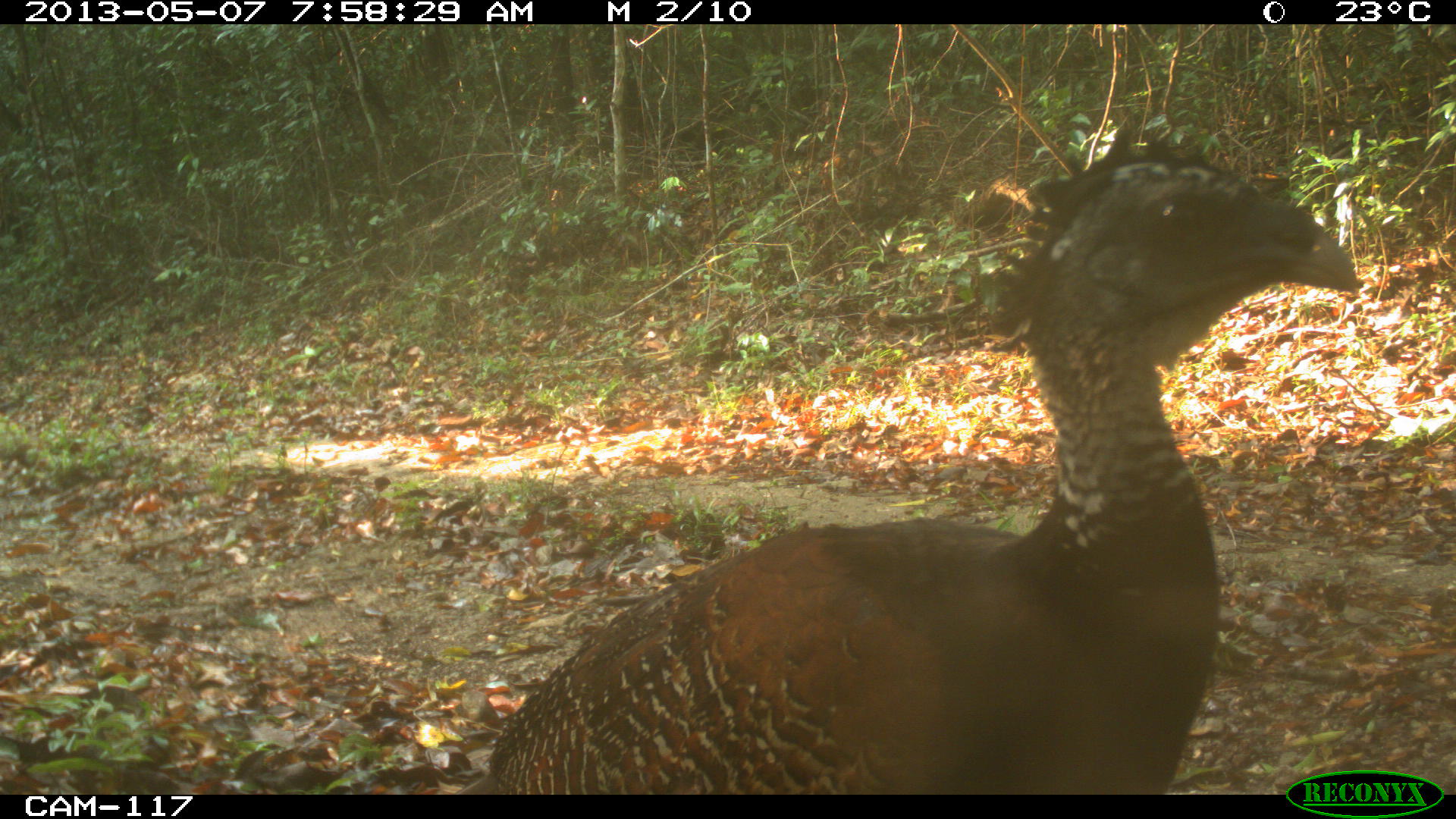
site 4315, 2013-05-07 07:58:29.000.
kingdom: Animalia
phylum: Chordata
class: Aves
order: Galliformes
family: Cracidae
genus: Crax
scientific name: Crax rubra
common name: great curassow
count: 1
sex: female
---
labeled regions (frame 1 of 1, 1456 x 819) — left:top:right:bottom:
crax rubra: 456:118:1362:795